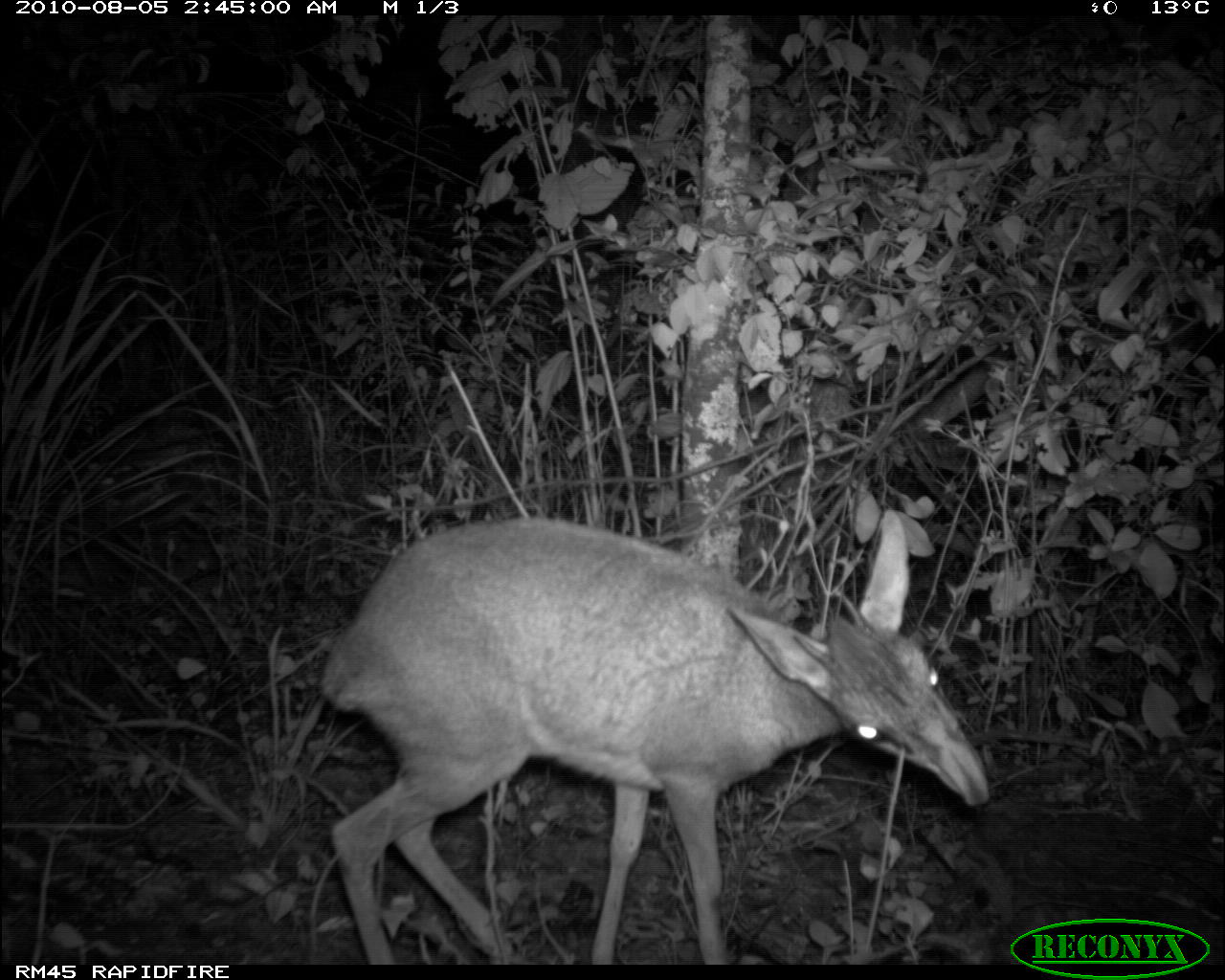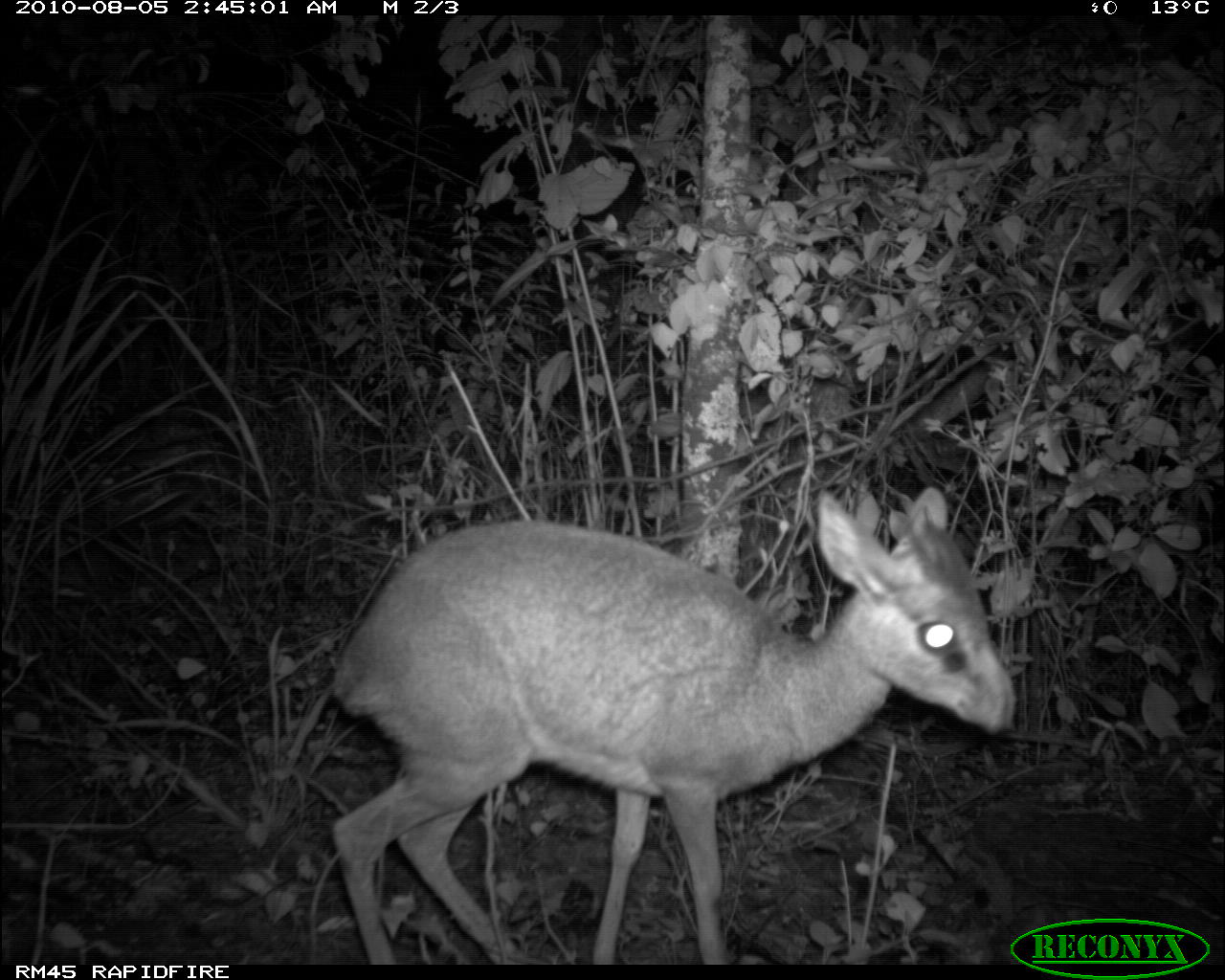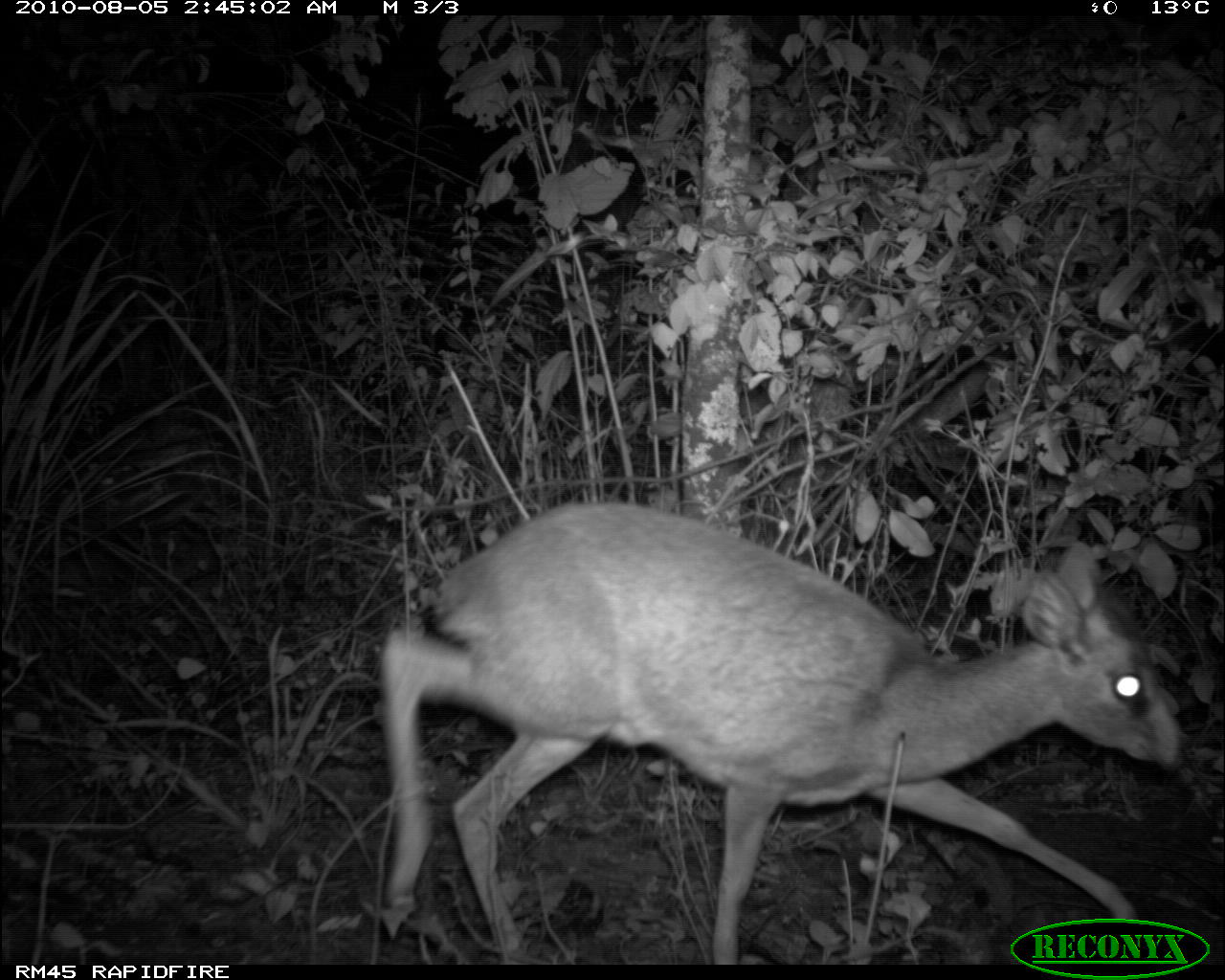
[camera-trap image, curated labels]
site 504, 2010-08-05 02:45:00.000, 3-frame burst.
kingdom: Animalia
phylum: Chordata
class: Mammalia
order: Artiodactyla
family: Bovidae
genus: Madoqua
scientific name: Madoqua guentheri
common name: günther's dik-dik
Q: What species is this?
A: Madoqua guentheri (günther's dik-dik).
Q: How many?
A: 1.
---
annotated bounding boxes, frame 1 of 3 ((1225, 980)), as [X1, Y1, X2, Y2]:
madoqua guentheri: [318, 508, 989, 964]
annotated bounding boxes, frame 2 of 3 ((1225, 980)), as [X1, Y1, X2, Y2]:
madoqua guentheri: [328, 489, 1013, 964]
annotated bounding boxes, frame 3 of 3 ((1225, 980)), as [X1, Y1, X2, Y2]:
madoqua guentheri: [374, 498, 1178, 964]